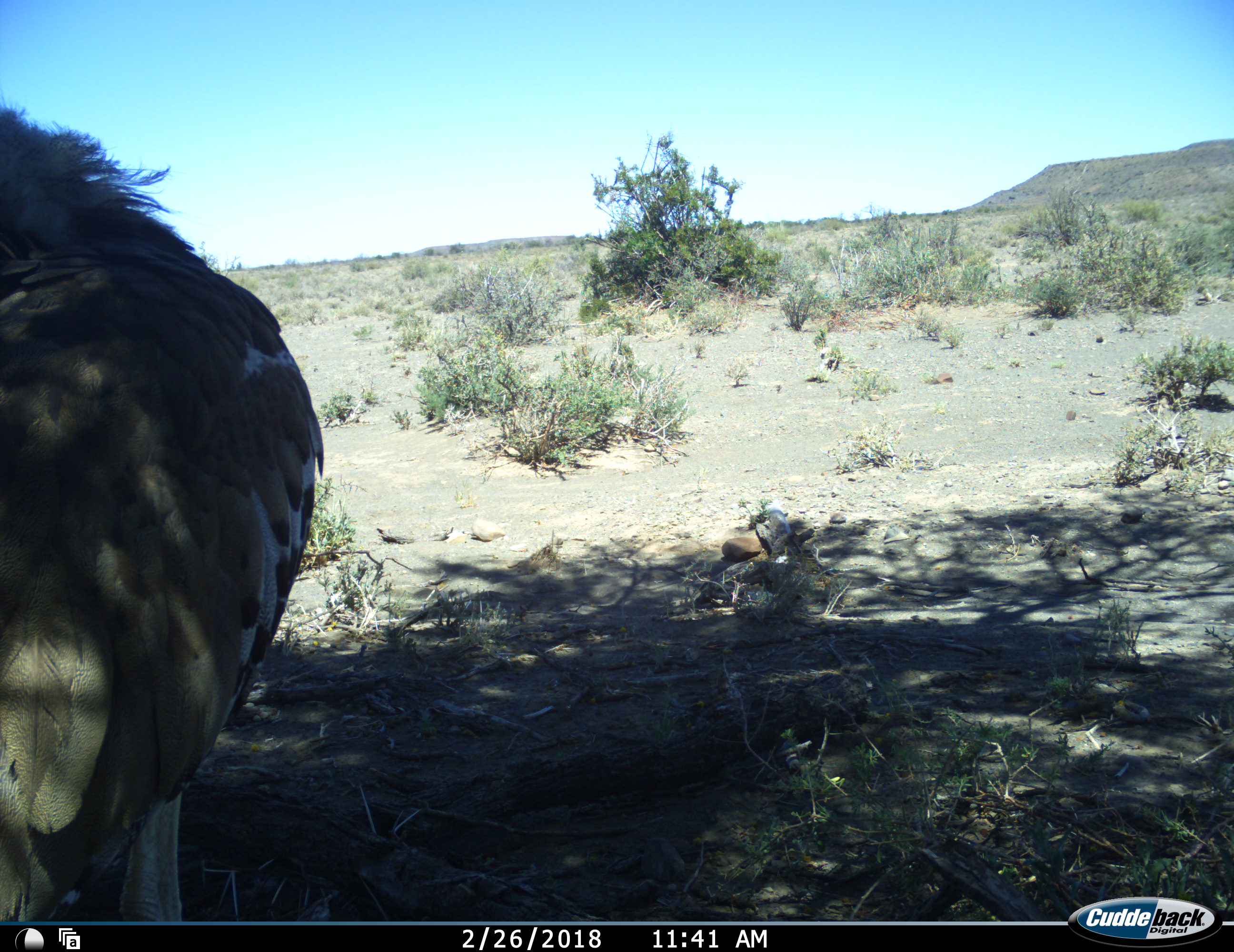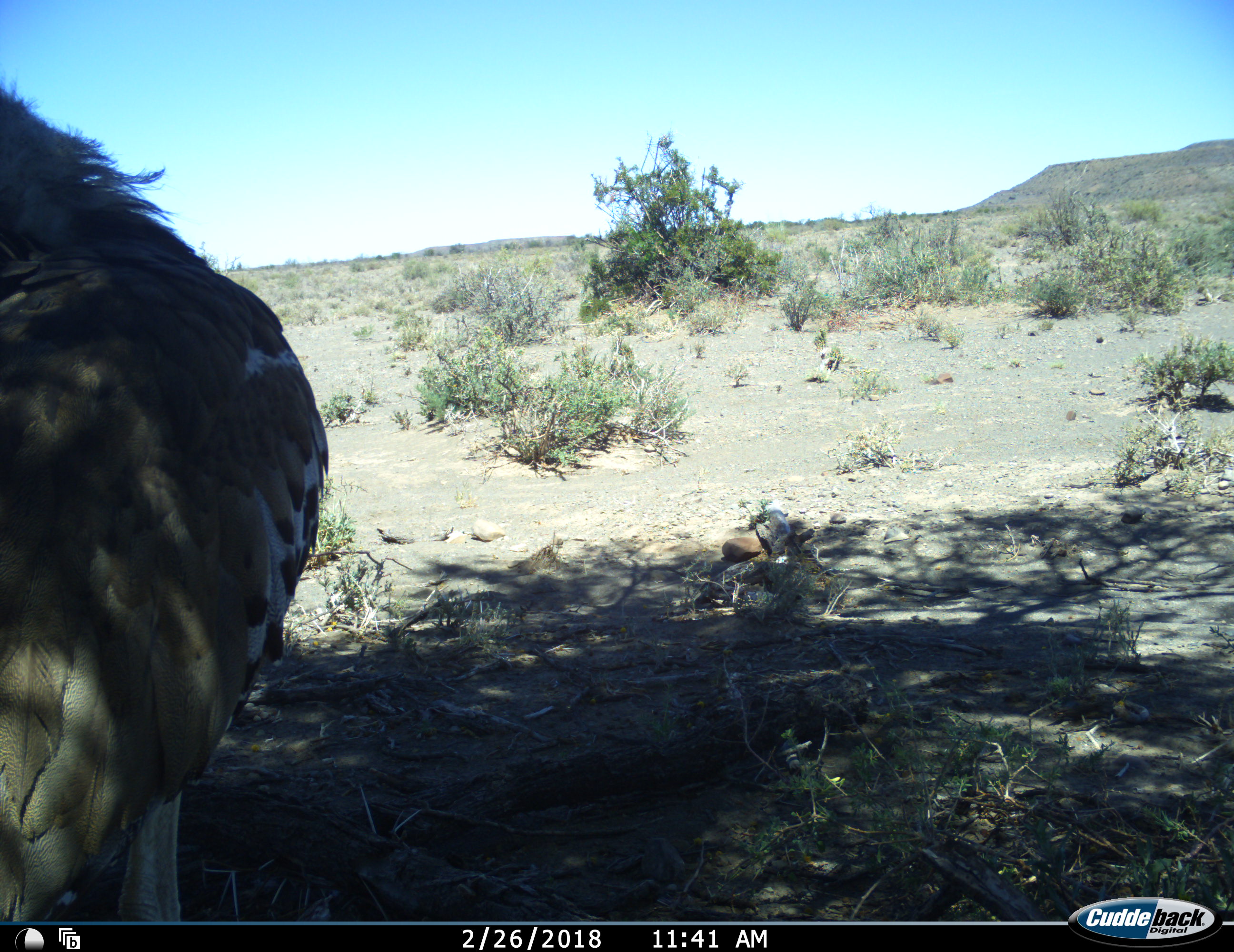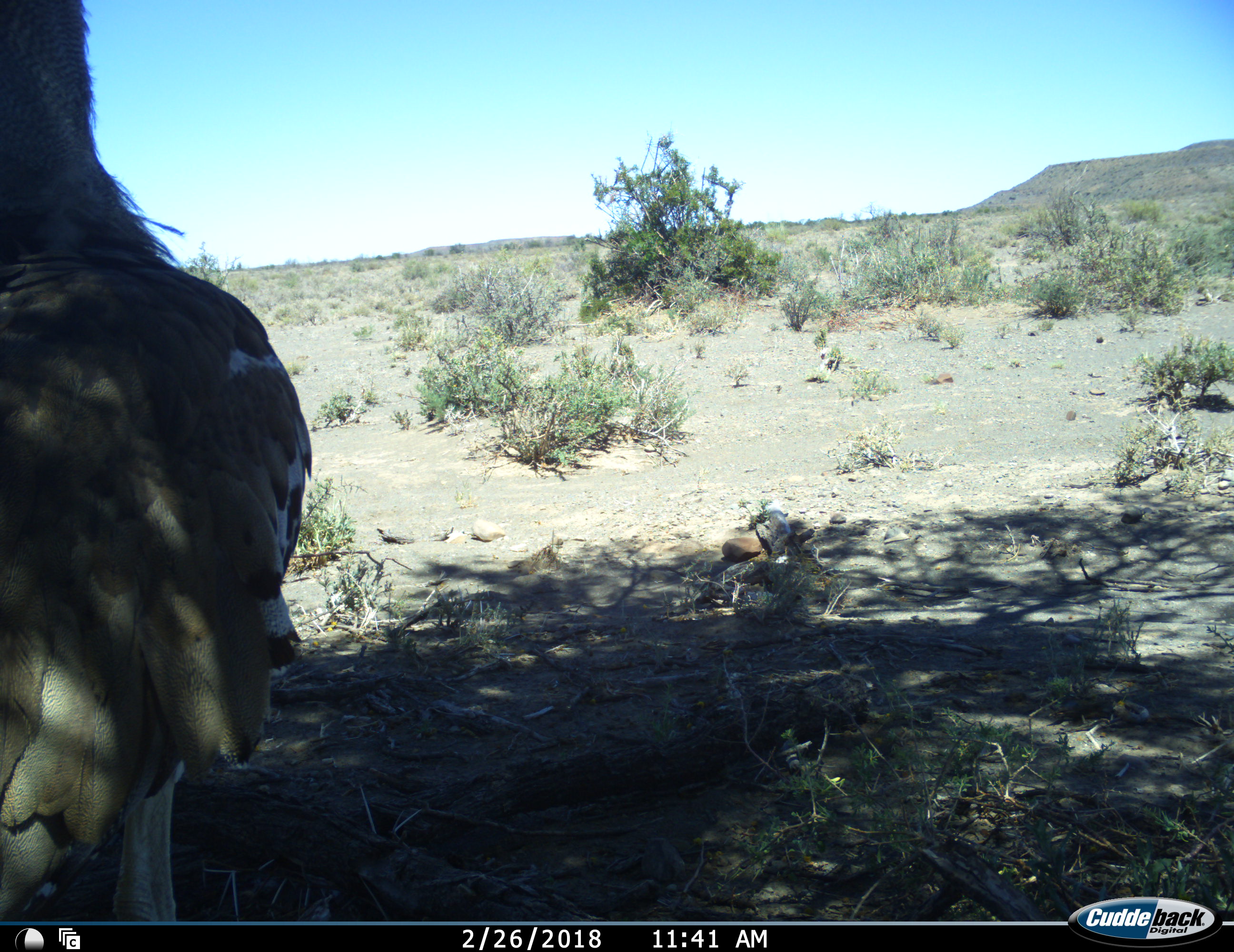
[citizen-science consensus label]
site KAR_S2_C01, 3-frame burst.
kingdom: Animalia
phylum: Chordata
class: Aves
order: Otidiformes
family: Otididae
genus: Ardeotis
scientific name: Ardeotis kori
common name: kori bustard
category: bustardkori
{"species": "bustardkori (kori bustard) (Ardeotis kori)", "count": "1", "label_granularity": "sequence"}